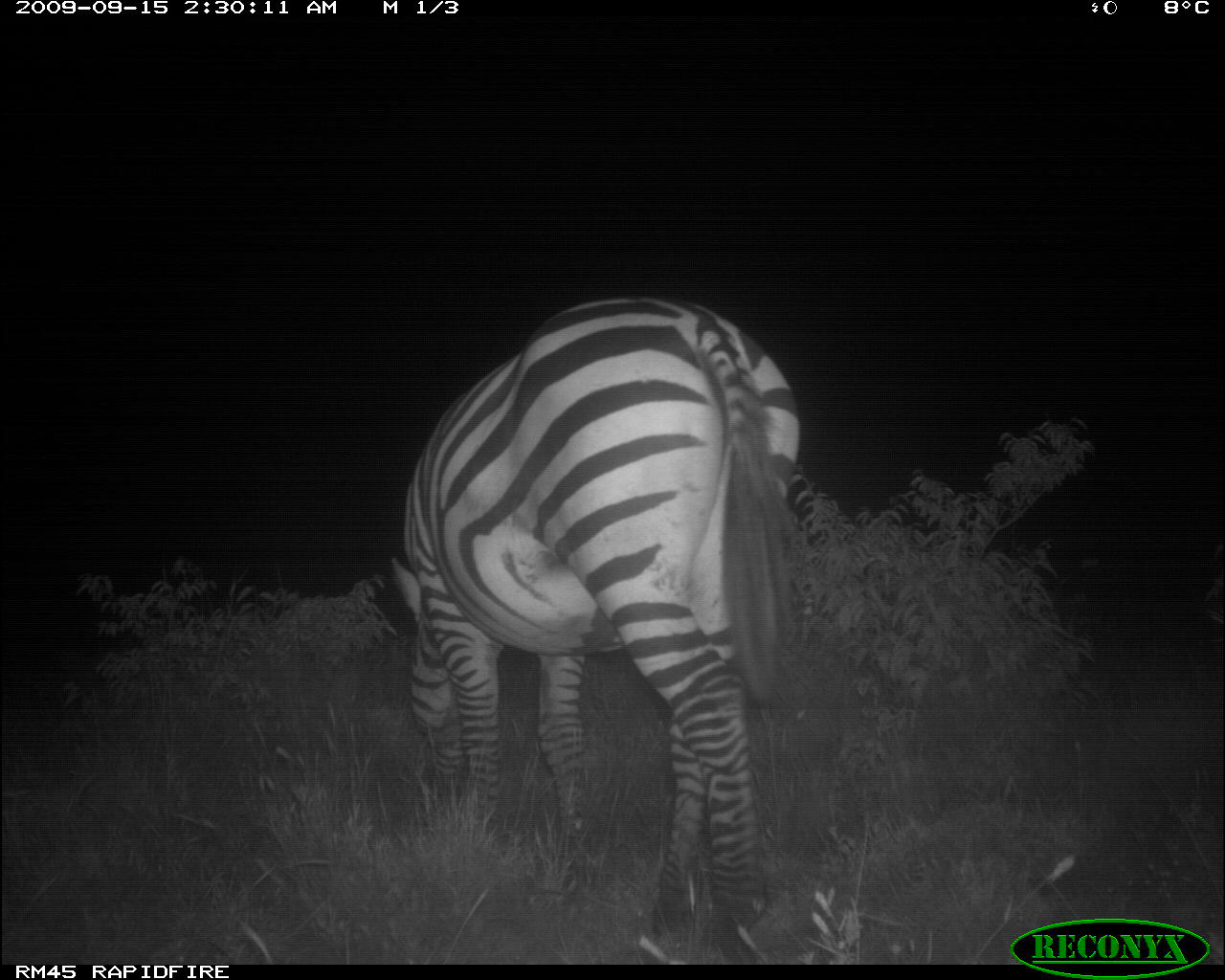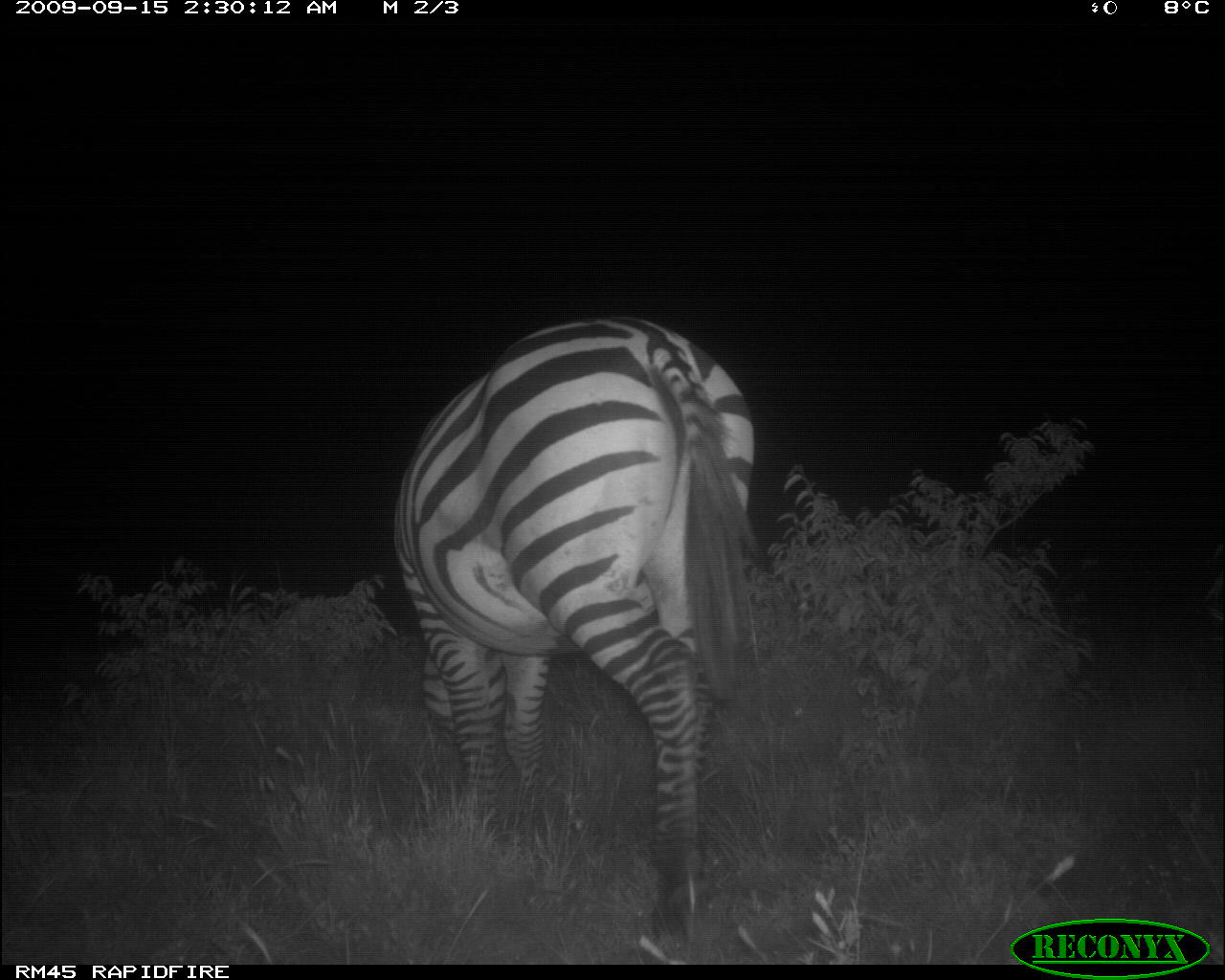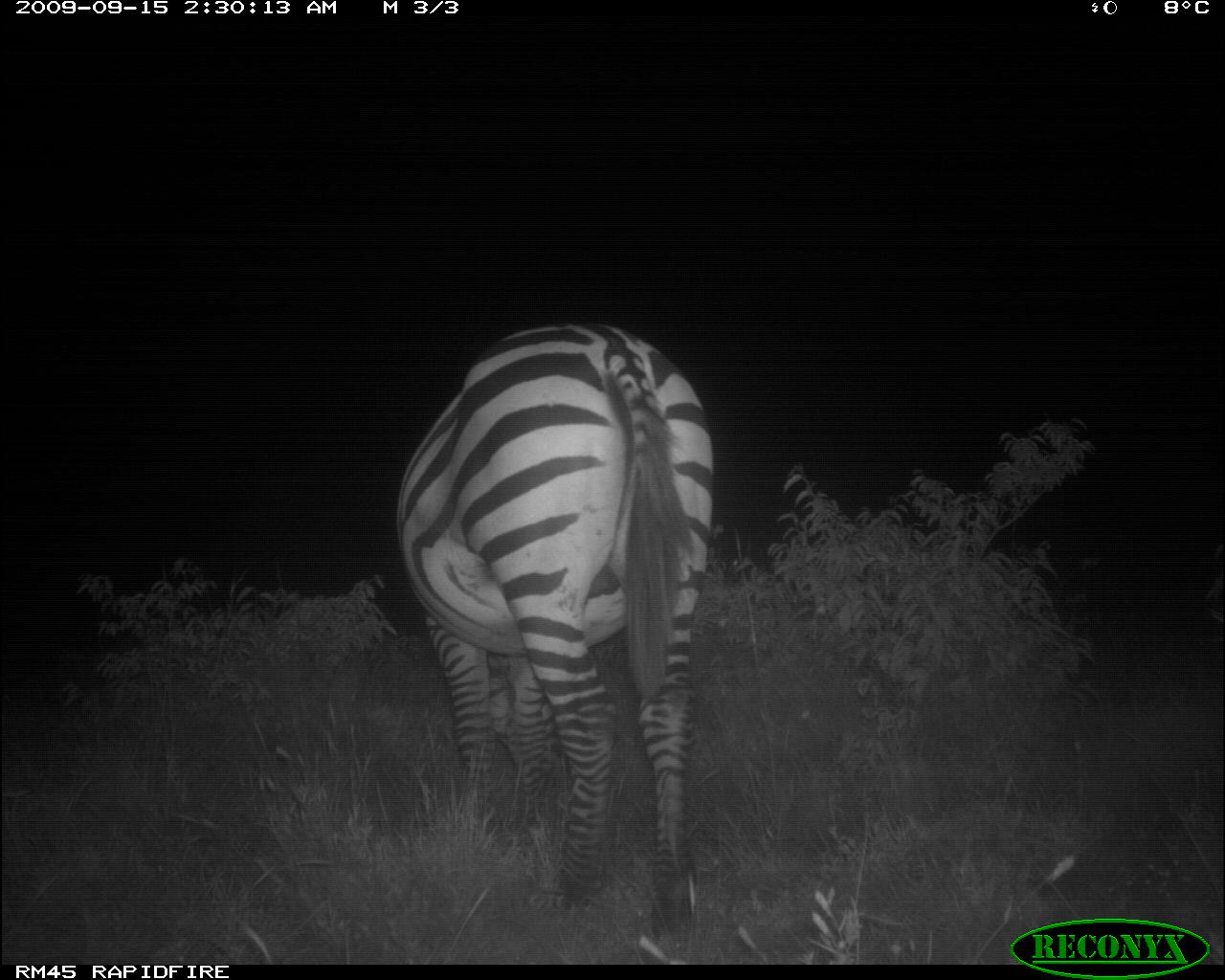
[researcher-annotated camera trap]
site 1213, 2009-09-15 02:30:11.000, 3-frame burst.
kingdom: Animalia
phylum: Chordata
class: Mammalia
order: Perissodactyla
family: Equidae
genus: Equus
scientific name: Equus quagga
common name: plains zebra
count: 1